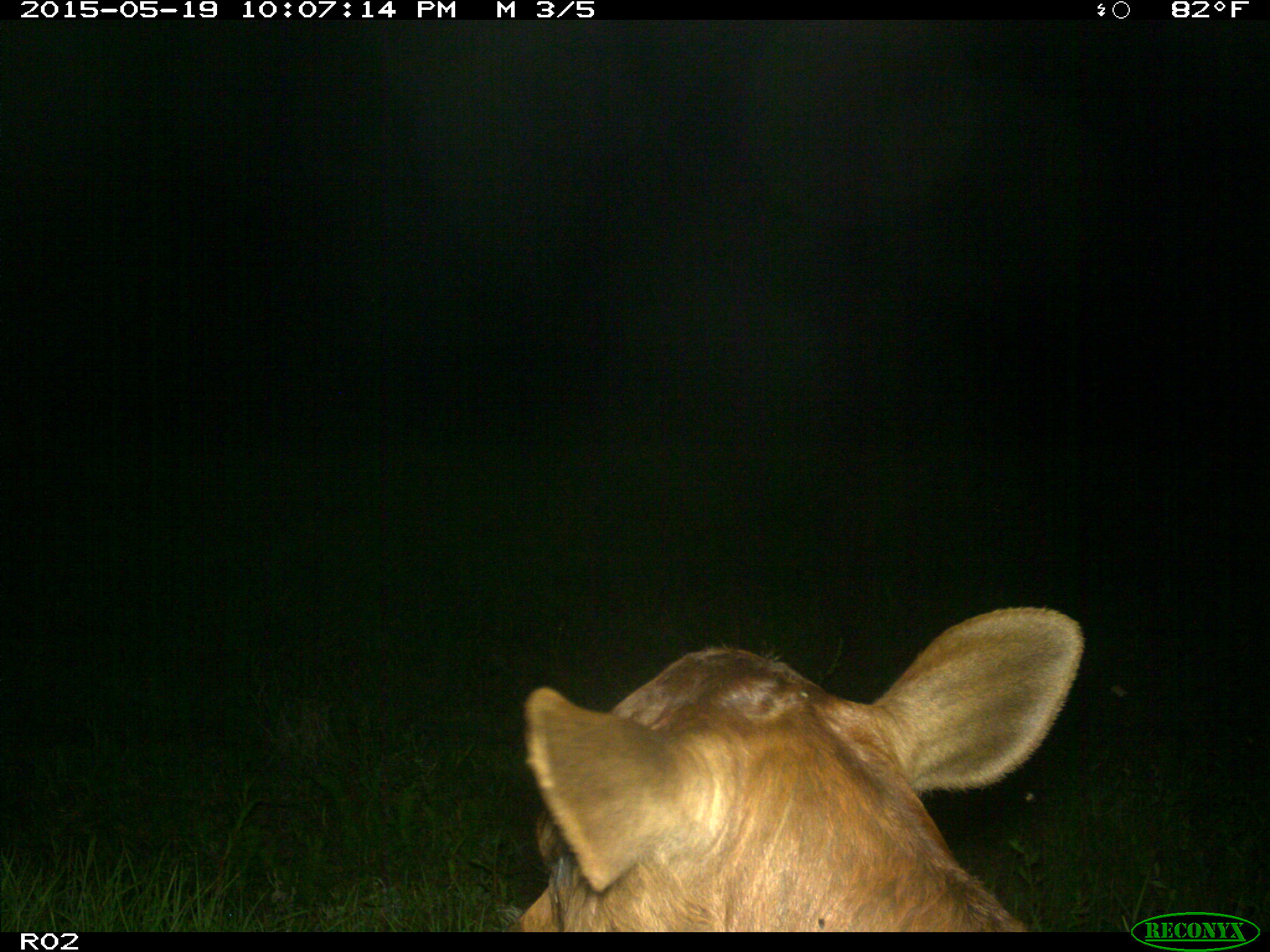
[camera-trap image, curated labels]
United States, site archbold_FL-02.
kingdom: Animalia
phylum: Chordata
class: Mammalia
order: Artiodactyla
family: Bovidae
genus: Bos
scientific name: Bos taurus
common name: domestic cow